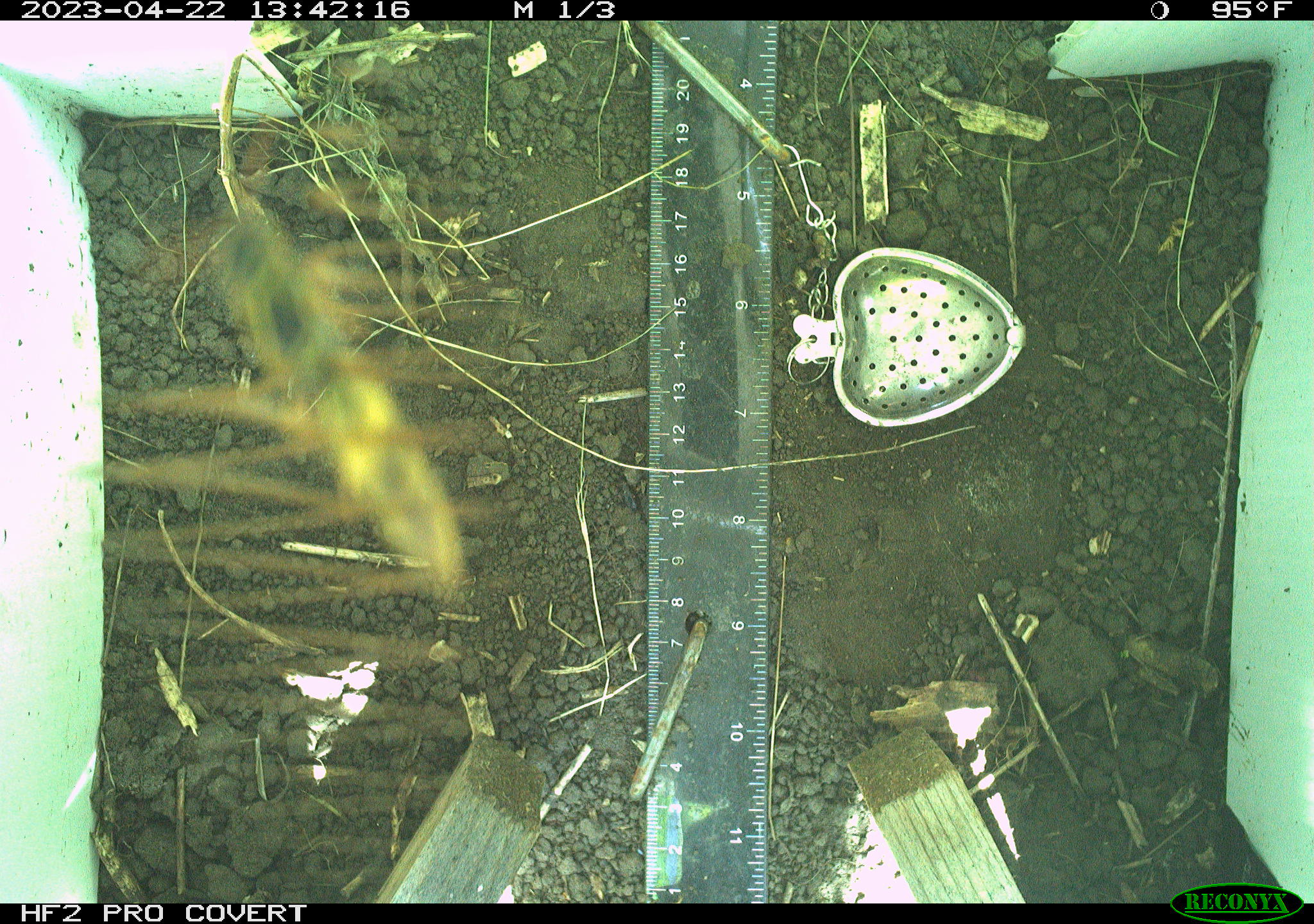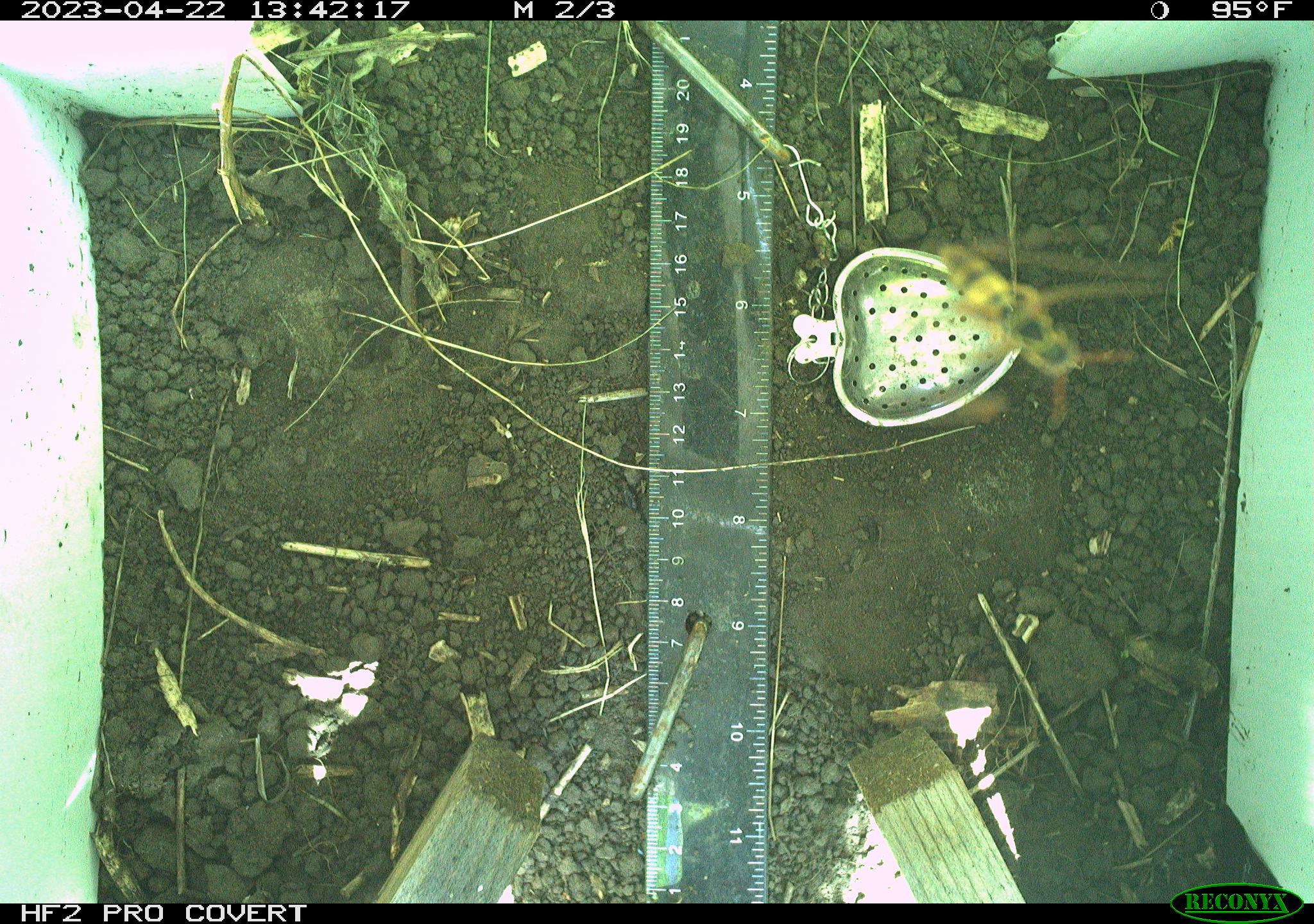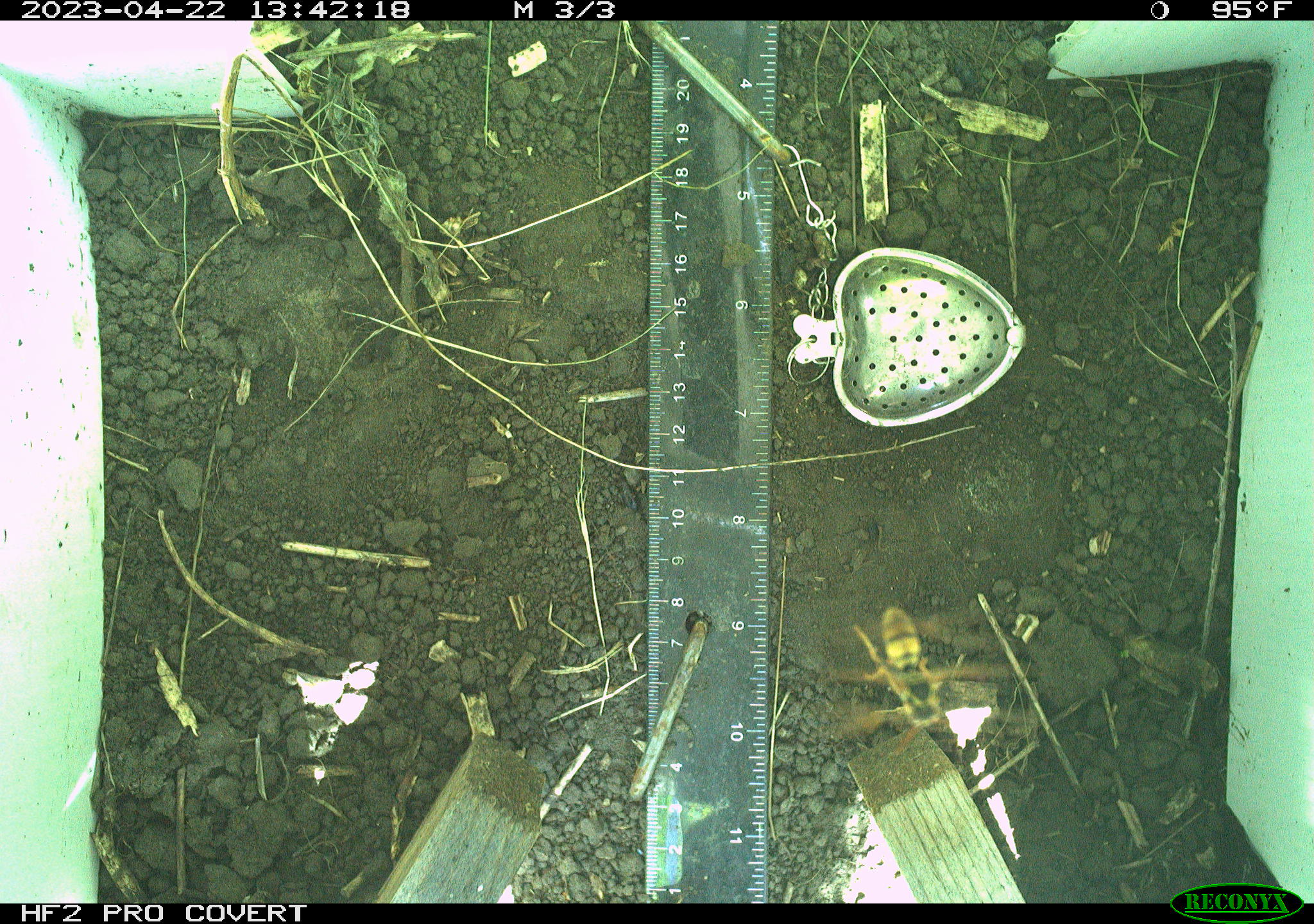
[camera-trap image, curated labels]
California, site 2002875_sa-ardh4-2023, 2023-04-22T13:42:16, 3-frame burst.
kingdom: Animalia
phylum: Arthropoda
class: Insecta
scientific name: Insecta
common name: insect